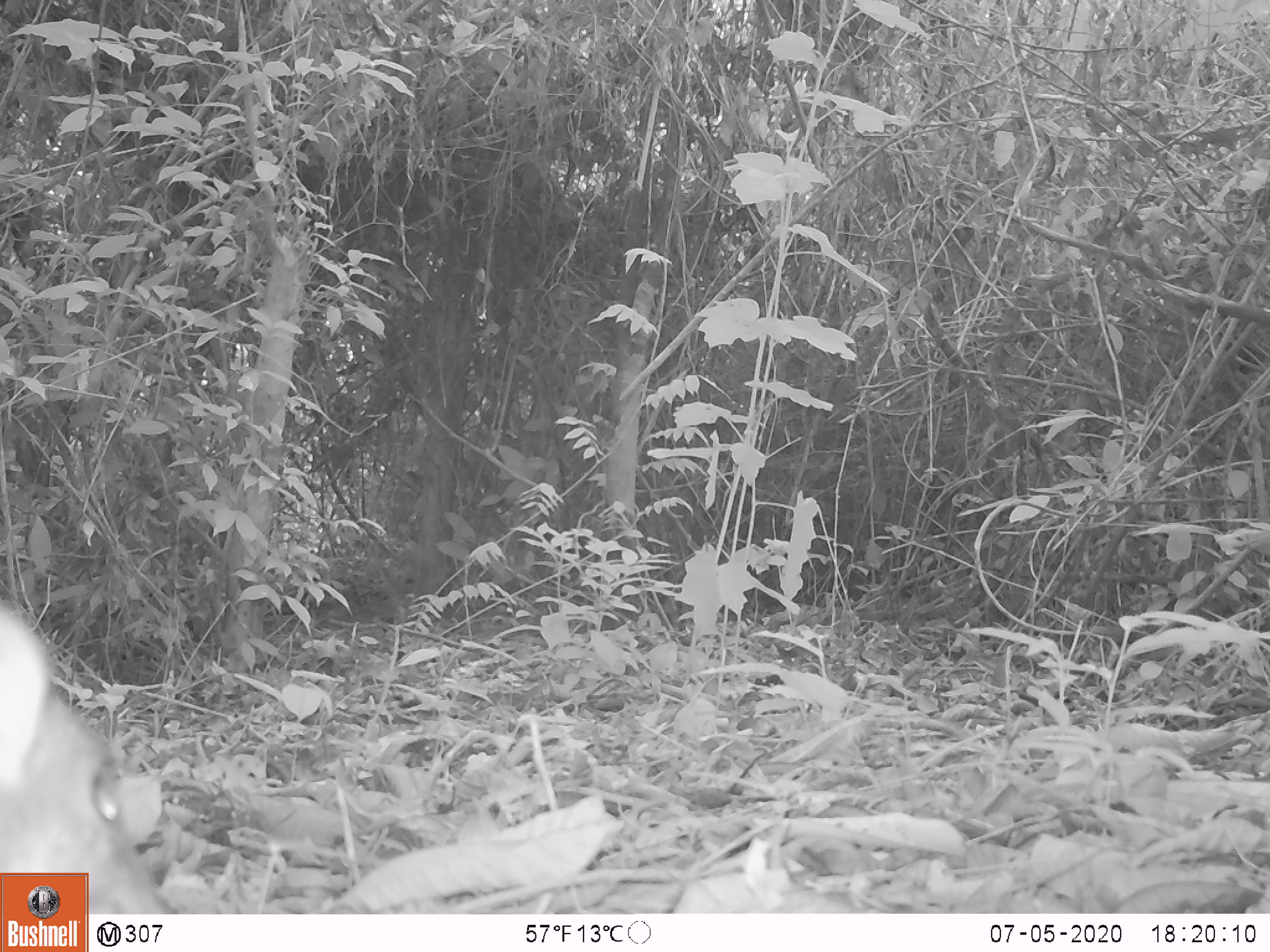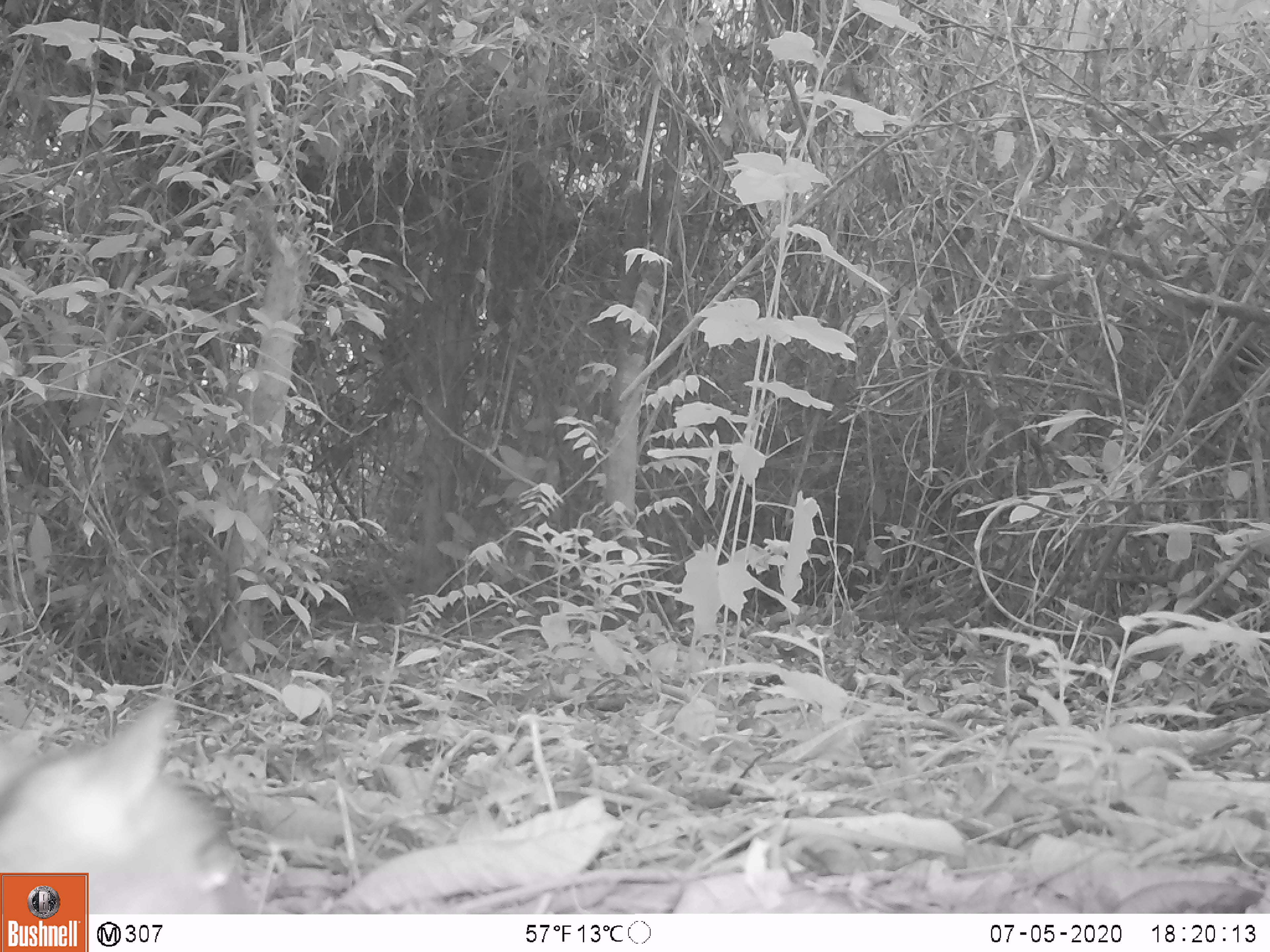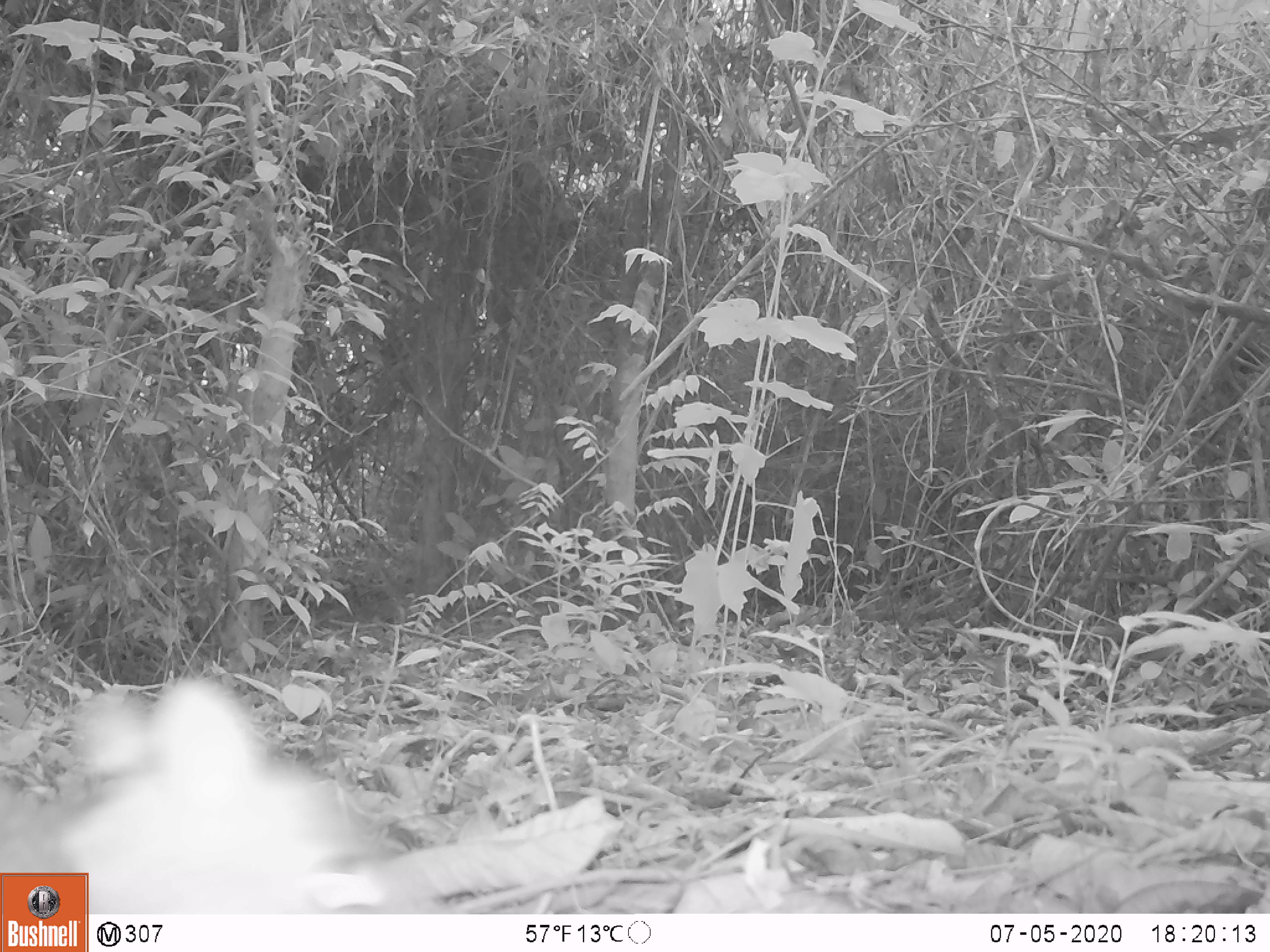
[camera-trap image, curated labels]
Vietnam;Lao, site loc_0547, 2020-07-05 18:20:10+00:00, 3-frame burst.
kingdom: Animalia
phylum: Chordata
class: Mammalia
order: Artiodactyla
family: Tragulidae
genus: Moschiola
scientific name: Moschiola meminna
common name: chevrotain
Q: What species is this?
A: Chevrotain (Moschiola meminna).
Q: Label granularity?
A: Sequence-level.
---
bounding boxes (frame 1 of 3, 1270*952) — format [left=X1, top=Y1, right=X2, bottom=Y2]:
chevrotain: [left=0, top=598, right=175, bottom=913]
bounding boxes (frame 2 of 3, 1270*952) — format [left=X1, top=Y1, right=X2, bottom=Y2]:
chevrotain: [left=0, top=685, right=261, bottom=914]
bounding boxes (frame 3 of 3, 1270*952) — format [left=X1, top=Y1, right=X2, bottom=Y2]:
chevrotain: [left=0, top=678, right=453, bottom=913]